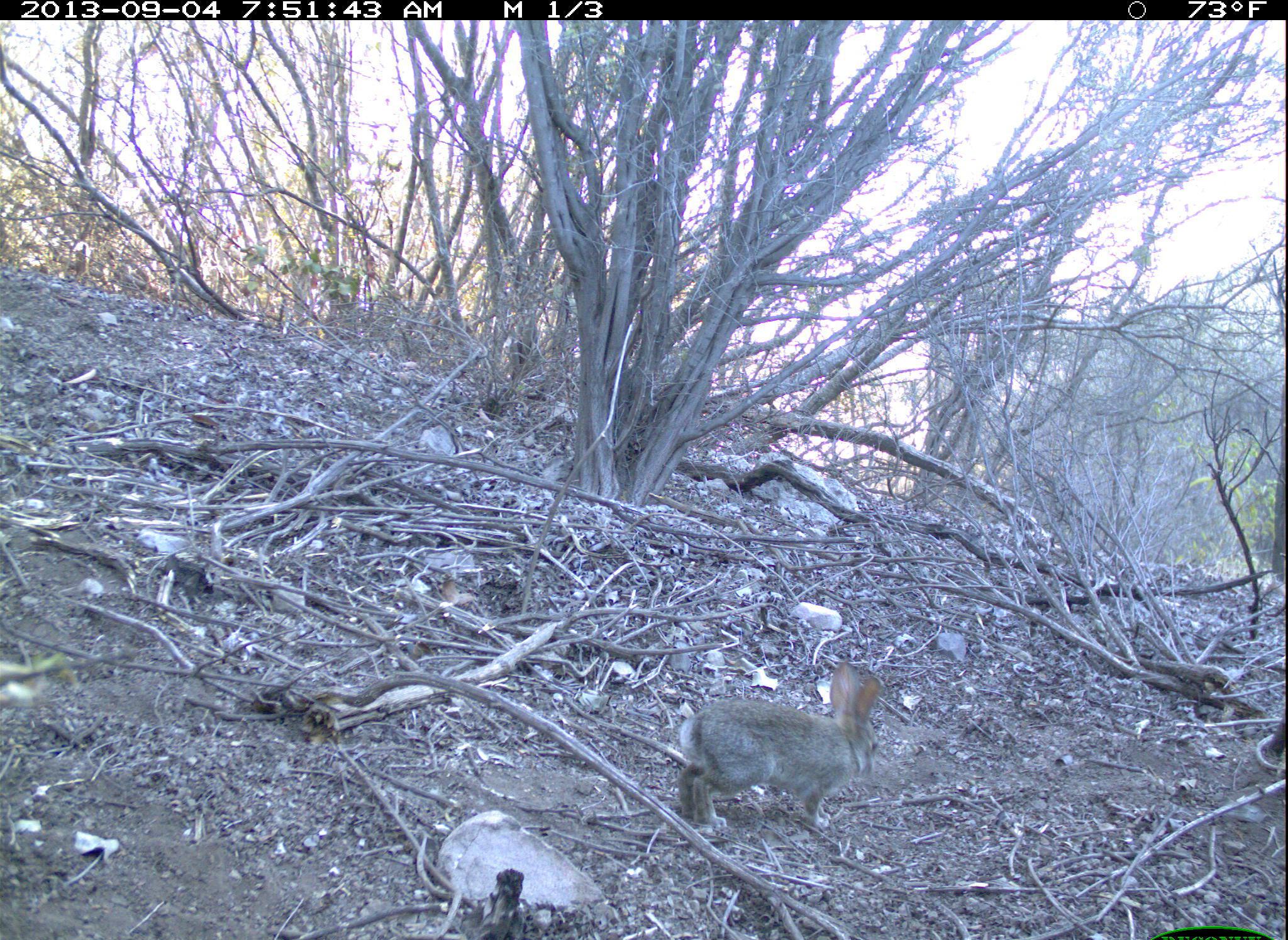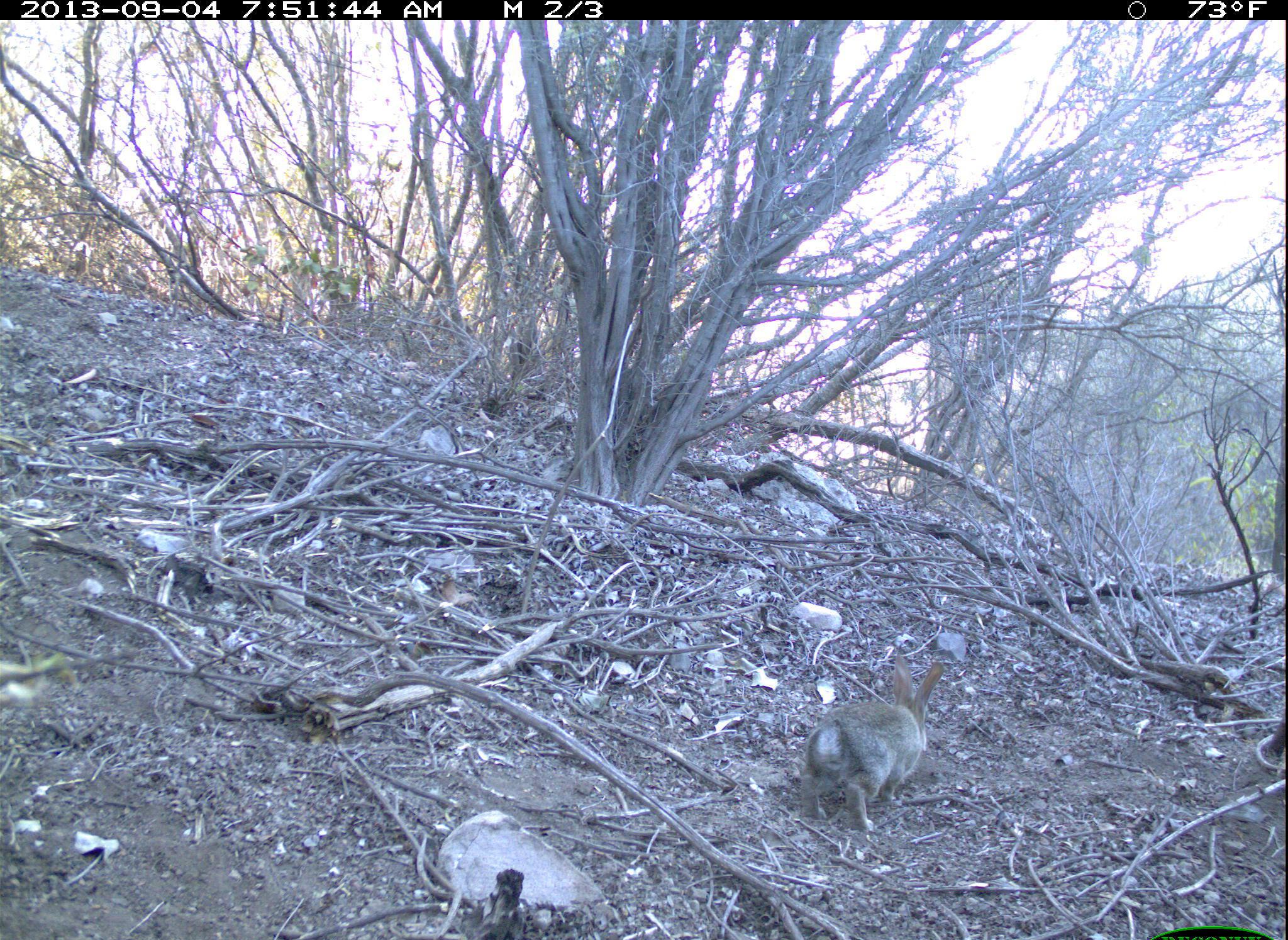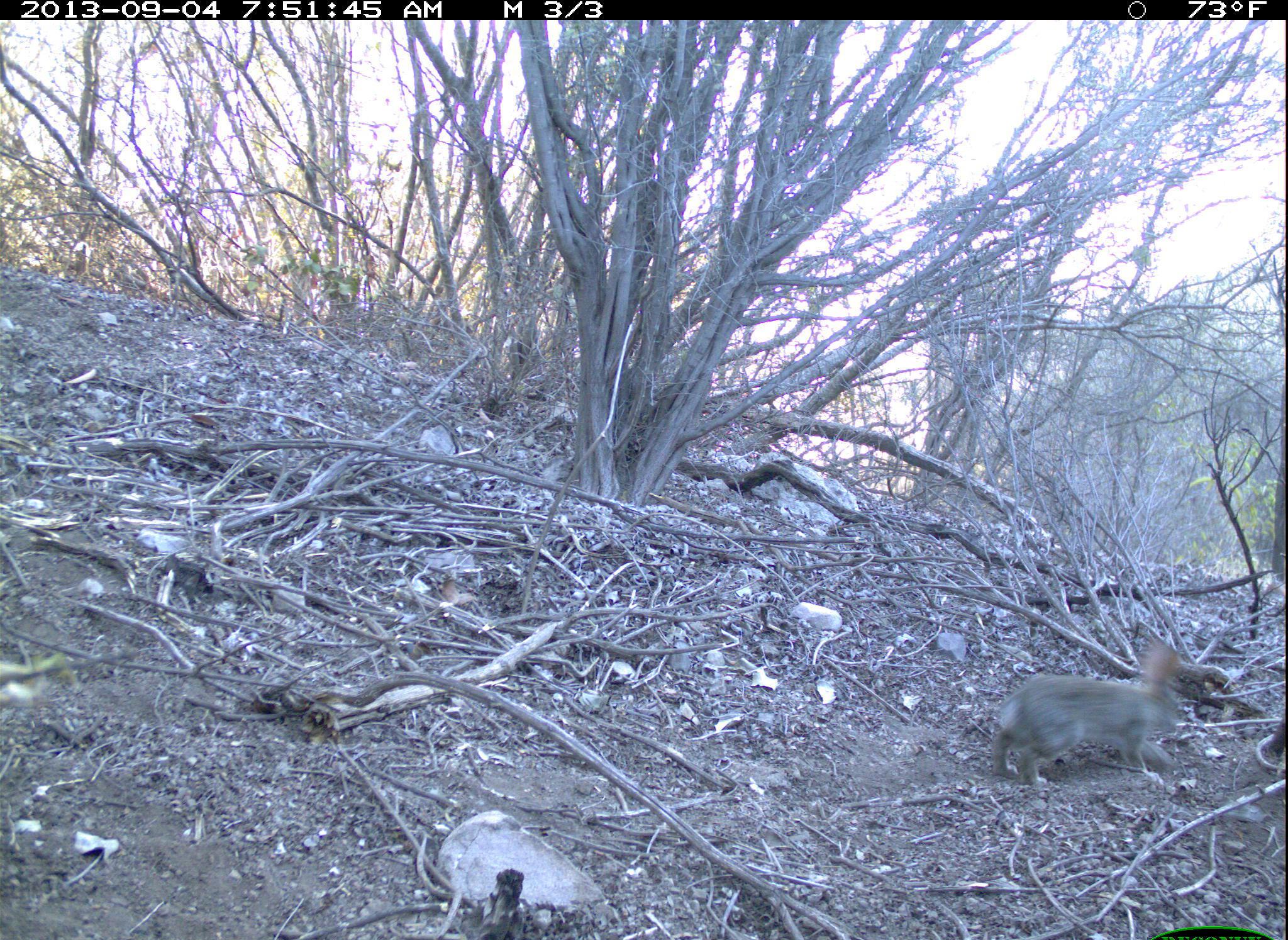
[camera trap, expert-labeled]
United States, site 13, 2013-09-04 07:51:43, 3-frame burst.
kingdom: Animalia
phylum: Chordata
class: Mammalia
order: Lagomorpha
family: Leporidae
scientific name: Leporidae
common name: rabbits and hares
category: rabbit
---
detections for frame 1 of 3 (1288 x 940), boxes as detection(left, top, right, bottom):
rabbit: detection(675, 658, 880, 829)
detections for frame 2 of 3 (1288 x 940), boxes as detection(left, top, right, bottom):
rabbit: detection(798, 654, 948, 831)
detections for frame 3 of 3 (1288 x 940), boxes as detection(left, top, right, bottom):
rabbit: detection(990, 639, 1185, 790)